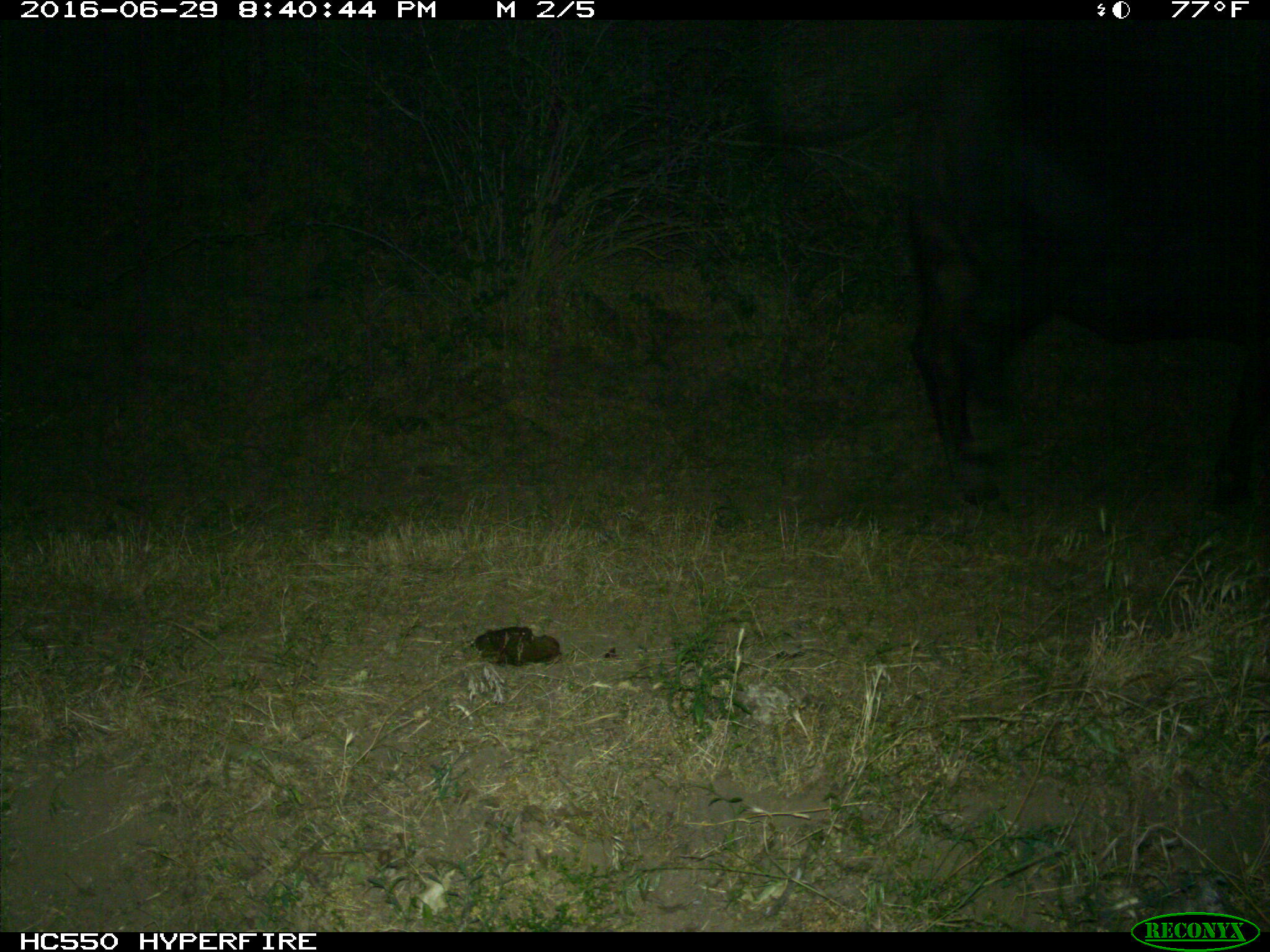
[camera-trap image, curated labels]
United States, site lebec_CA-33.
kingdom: Animalia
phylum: Chordata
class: Mammalia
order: Artiodactyla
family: Bovidae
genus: Bos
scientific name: Bos taurus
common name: domestic cow